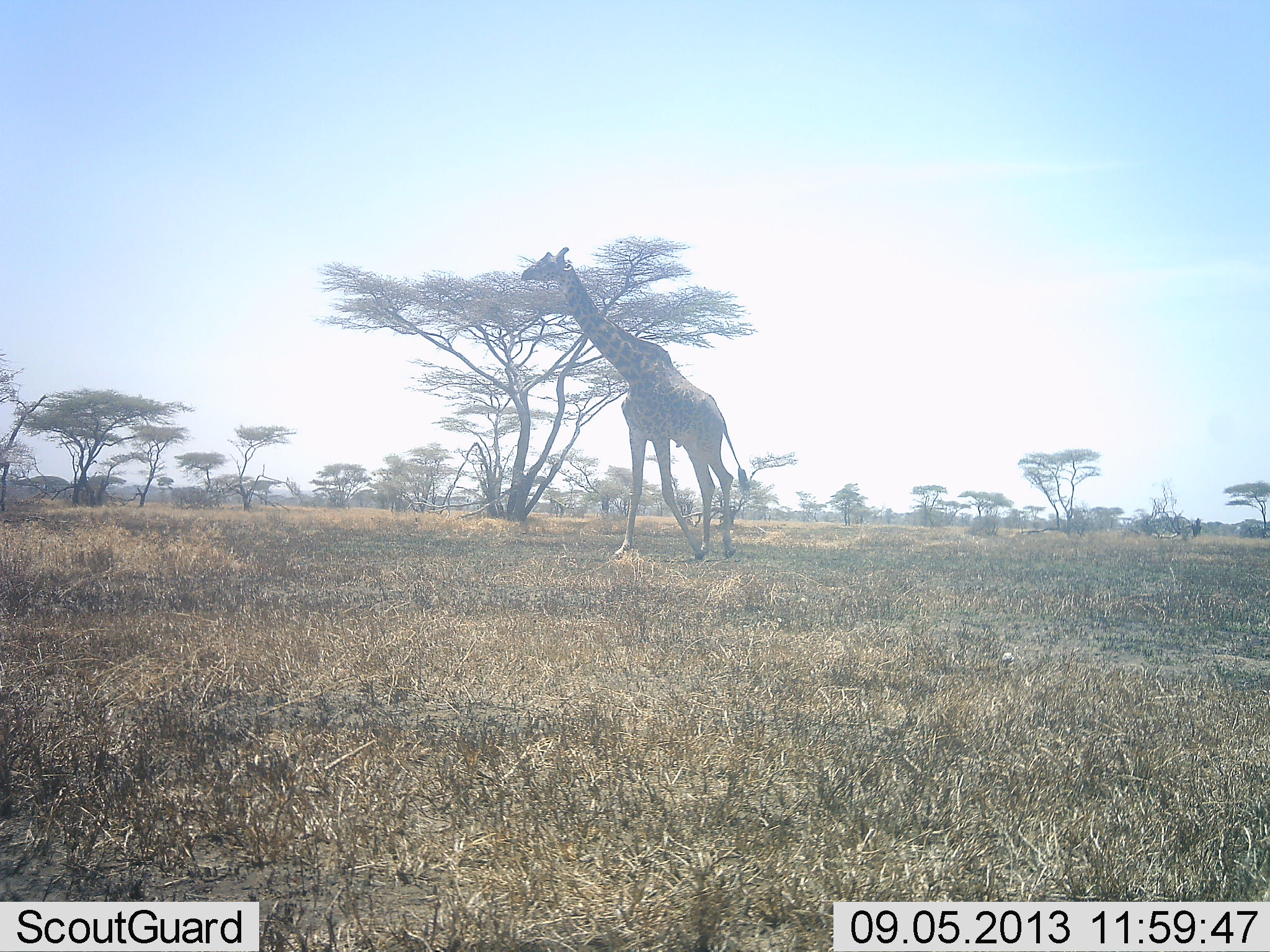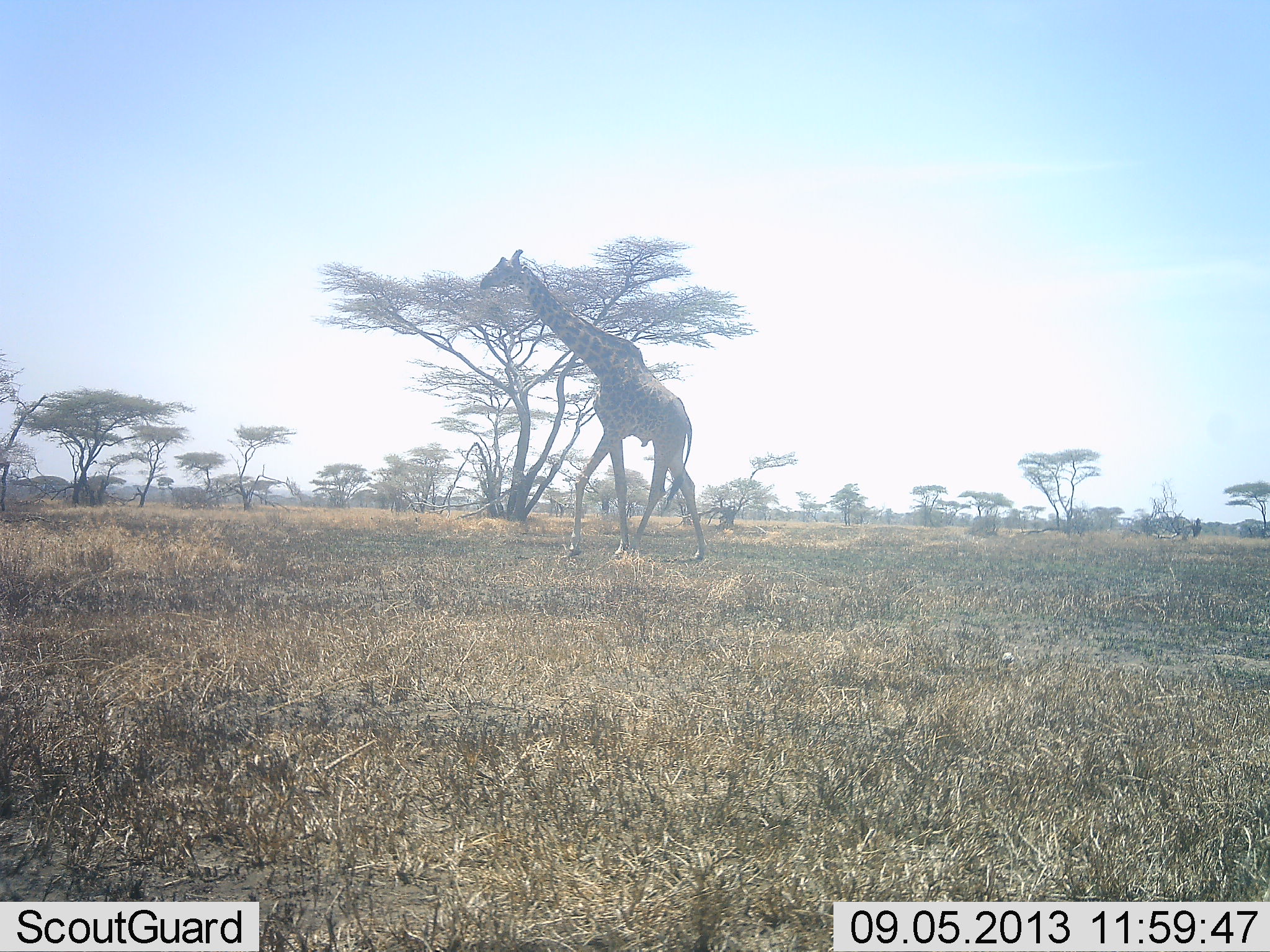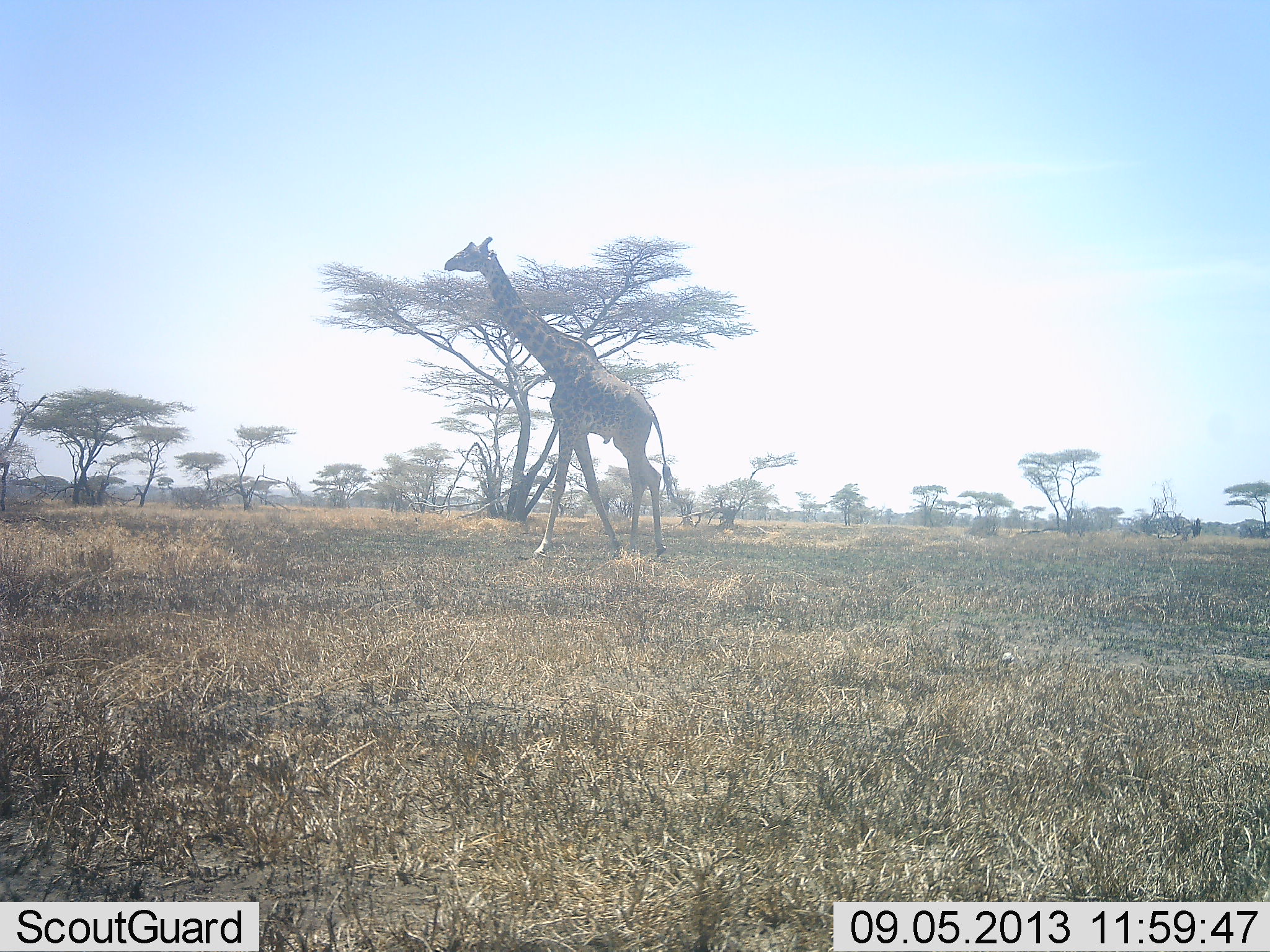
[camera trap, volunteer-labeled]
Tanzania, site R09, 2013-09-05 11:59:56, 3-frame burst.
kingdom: Animalia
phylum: Chordata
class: Mammalia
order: Artiodactyla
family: Giraffidae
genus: Giraffa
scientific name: Giraffa camelopardalis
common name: giraffe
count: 1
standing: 15%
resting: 0%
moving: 85%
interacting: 0%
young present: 0%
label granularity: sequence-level